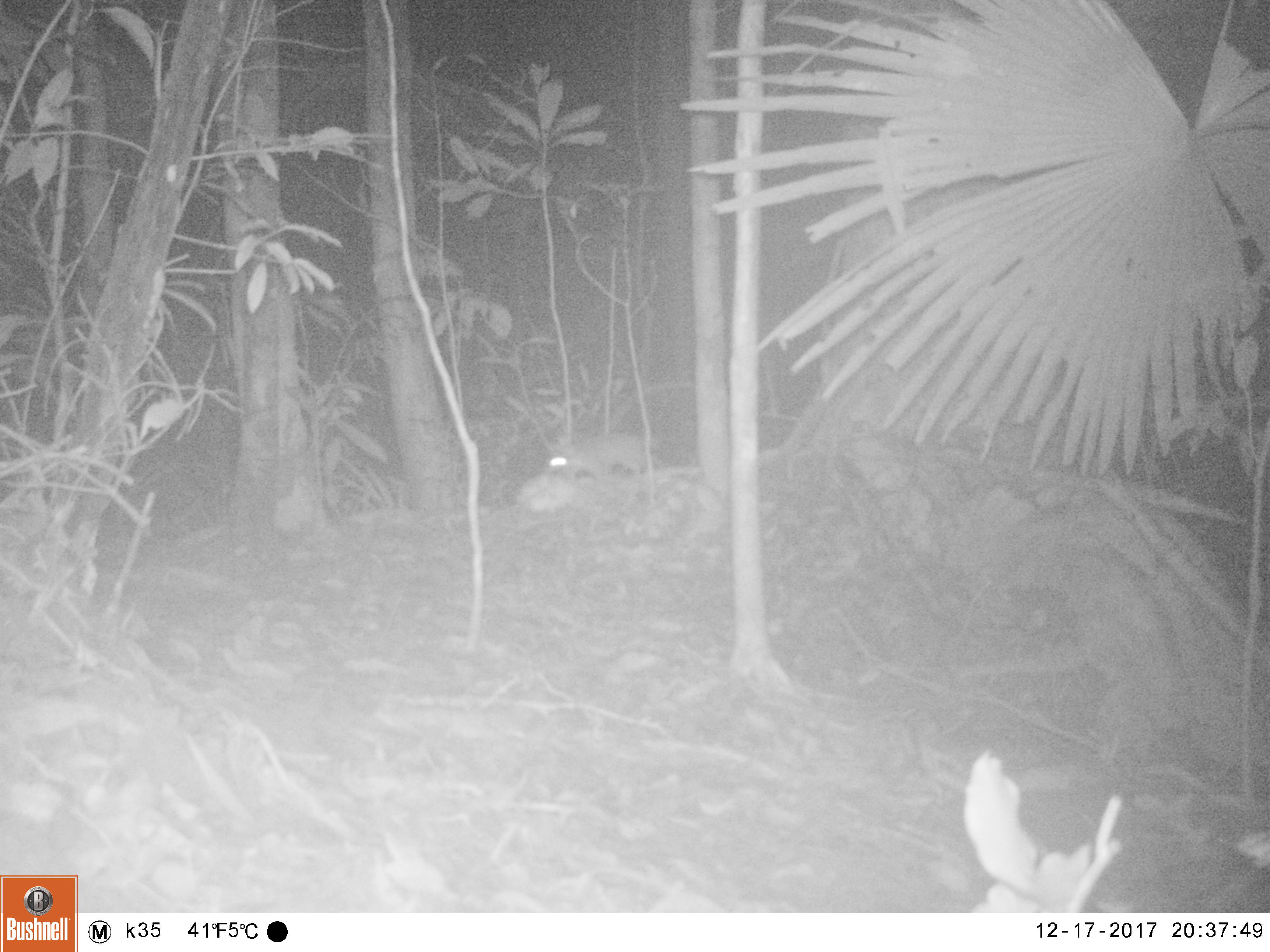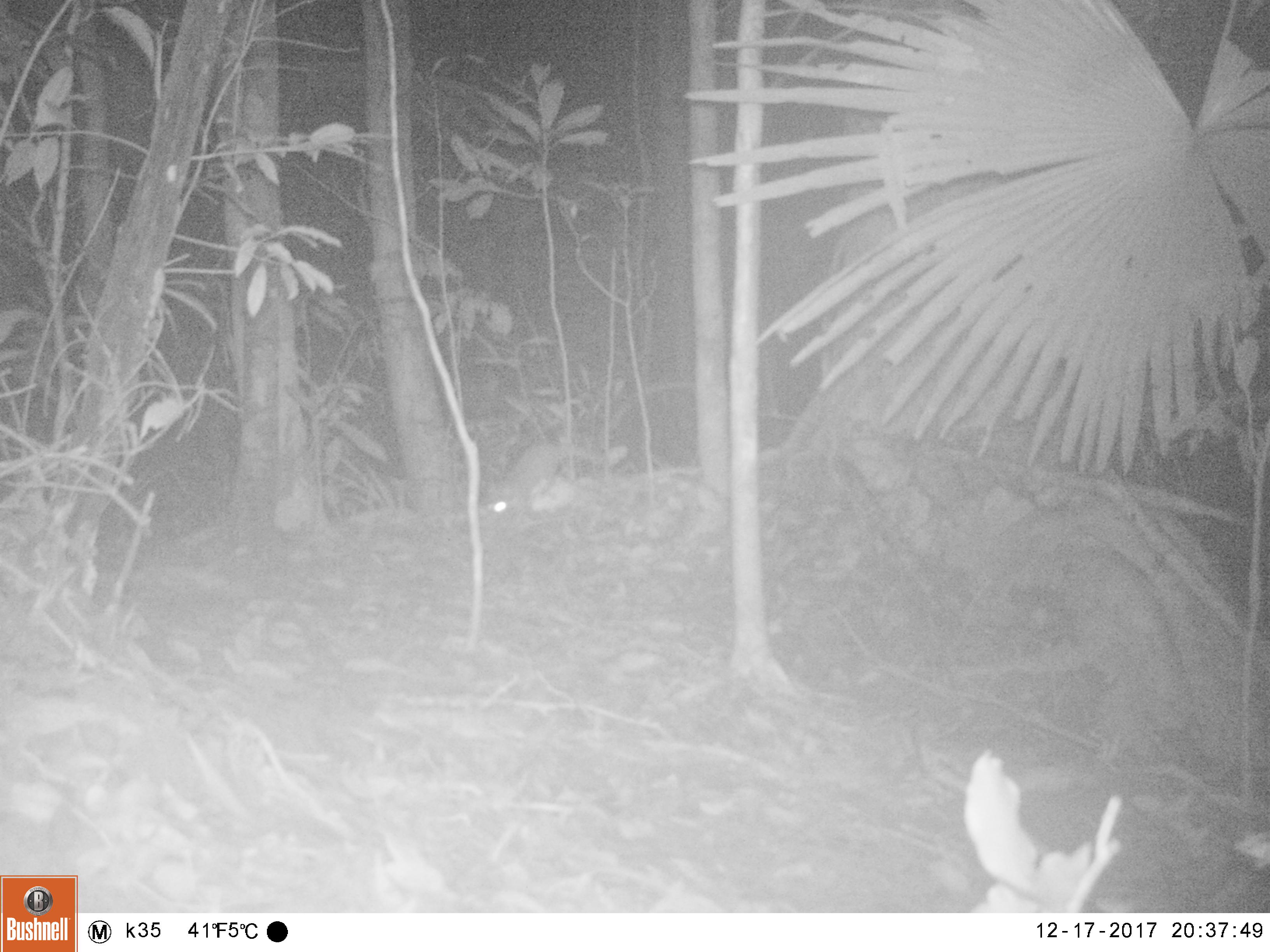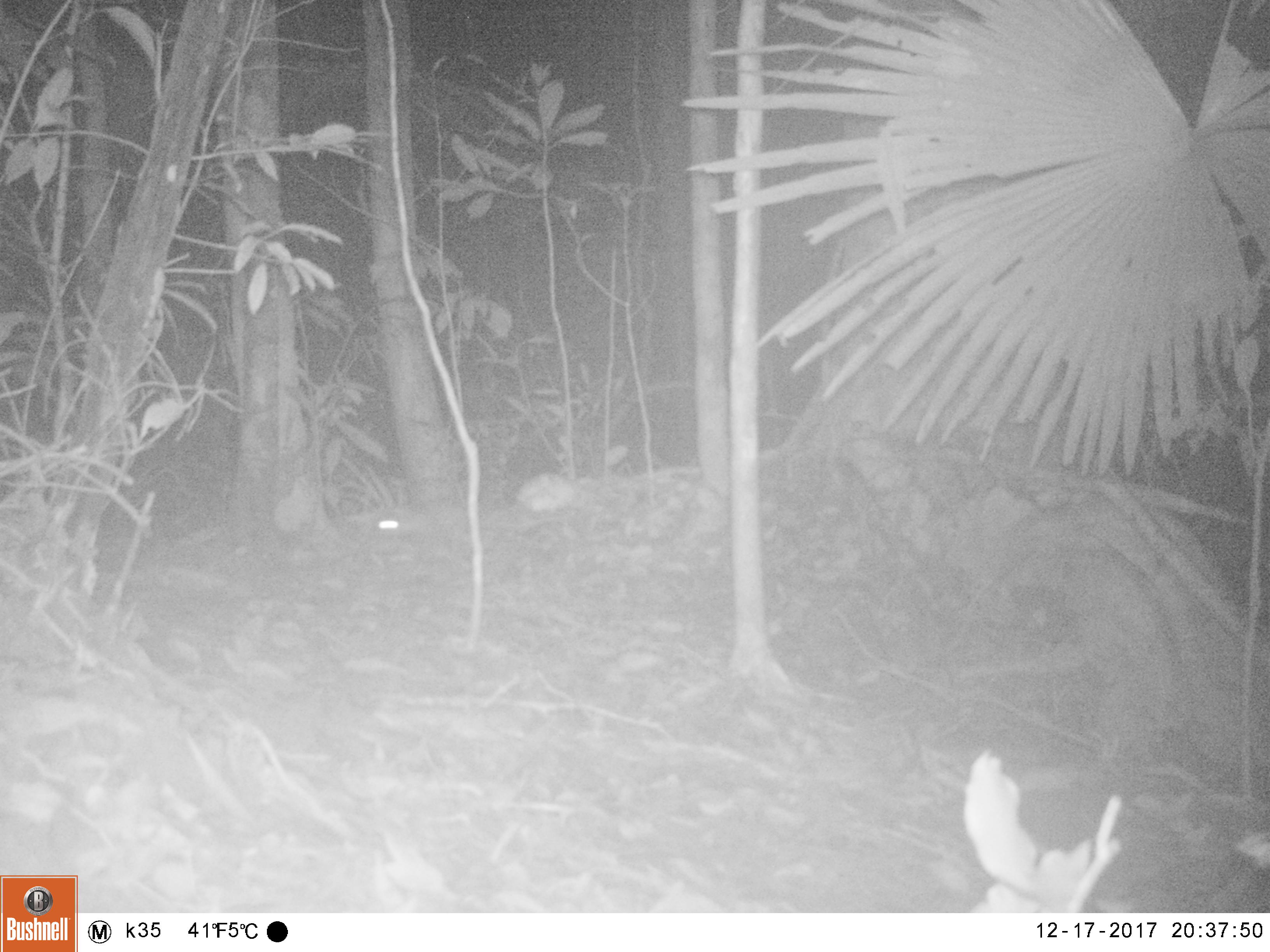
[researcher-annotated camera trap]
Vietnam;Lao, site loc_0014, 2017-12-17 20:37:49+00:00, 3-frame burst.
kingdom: Animalia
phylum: Chordata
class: Mammalia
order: Rodentia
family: Muridae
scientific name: Muridae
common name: old-world mice and rats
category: unidentified murid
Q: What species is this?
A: Unidentified murid (old-world mice and rats) (Muridae).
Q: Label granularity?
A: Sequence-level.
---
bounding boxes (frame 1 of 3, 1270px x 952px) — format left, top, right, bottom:
unidentified murid: 545, 433, 661, 480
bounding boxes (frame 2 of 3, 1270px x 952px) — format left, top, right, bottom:
unidentified murid: 484, 440, 596, 515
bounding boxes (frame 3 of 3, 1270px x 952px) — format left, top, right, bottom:
unidentified murid: 373, 504, 468, 538